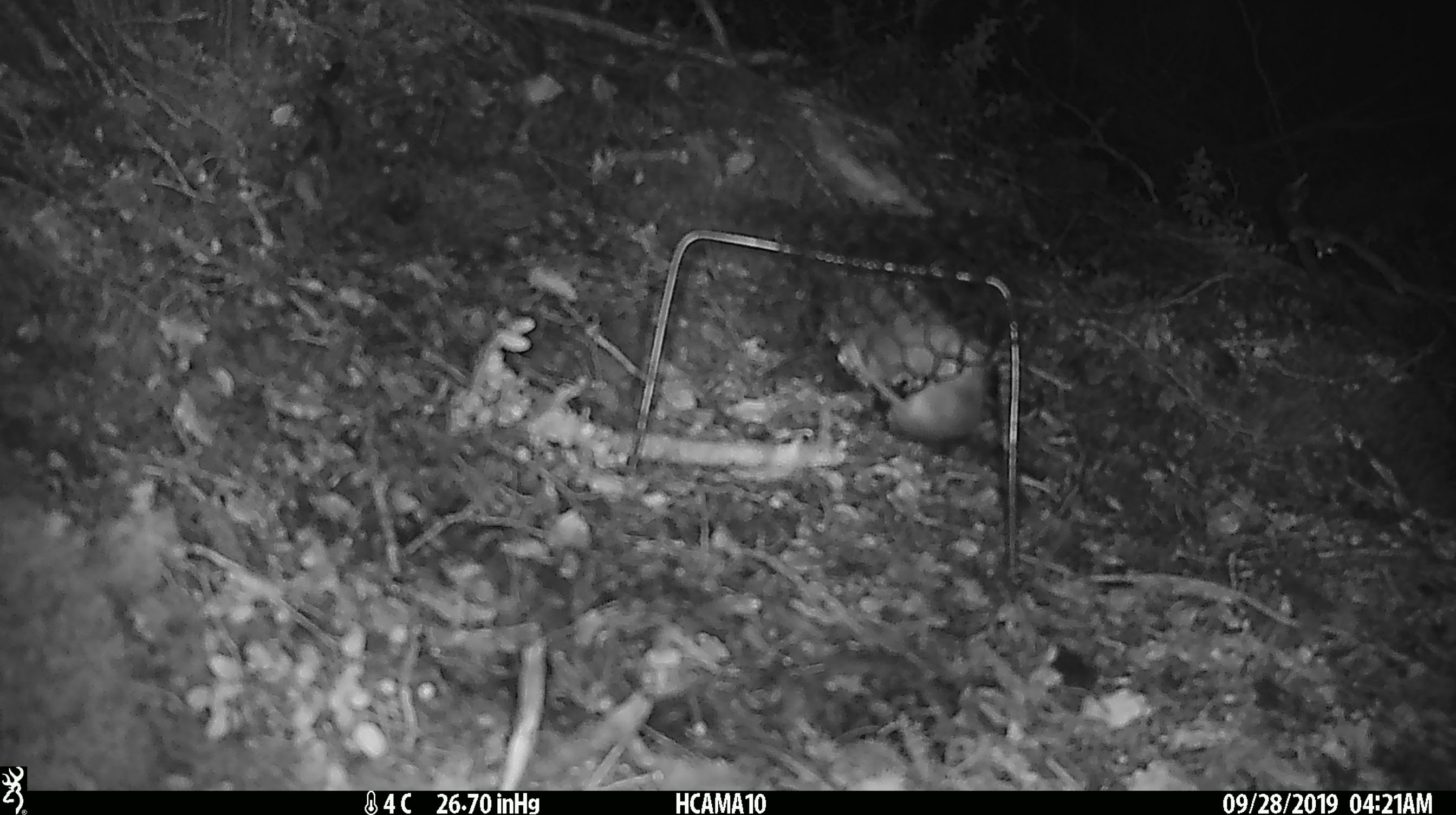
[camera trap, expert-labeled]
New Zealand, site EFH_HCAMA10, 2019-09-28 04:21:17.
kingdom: Animalia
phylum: Chordata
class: Mammalia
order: Rodentia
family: Muridae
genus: Mus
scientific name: Mus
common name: mouse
Mouse (Mus).